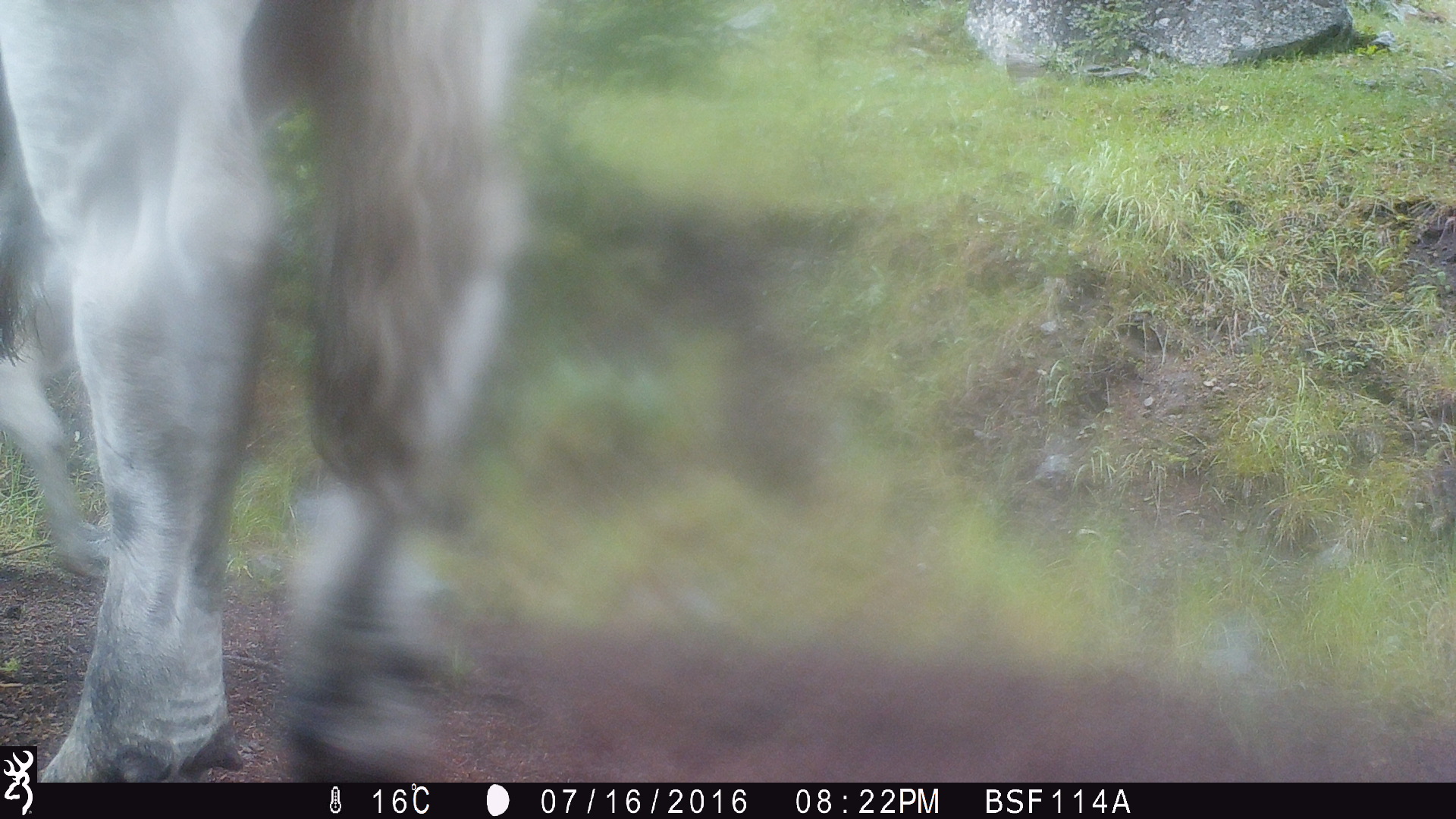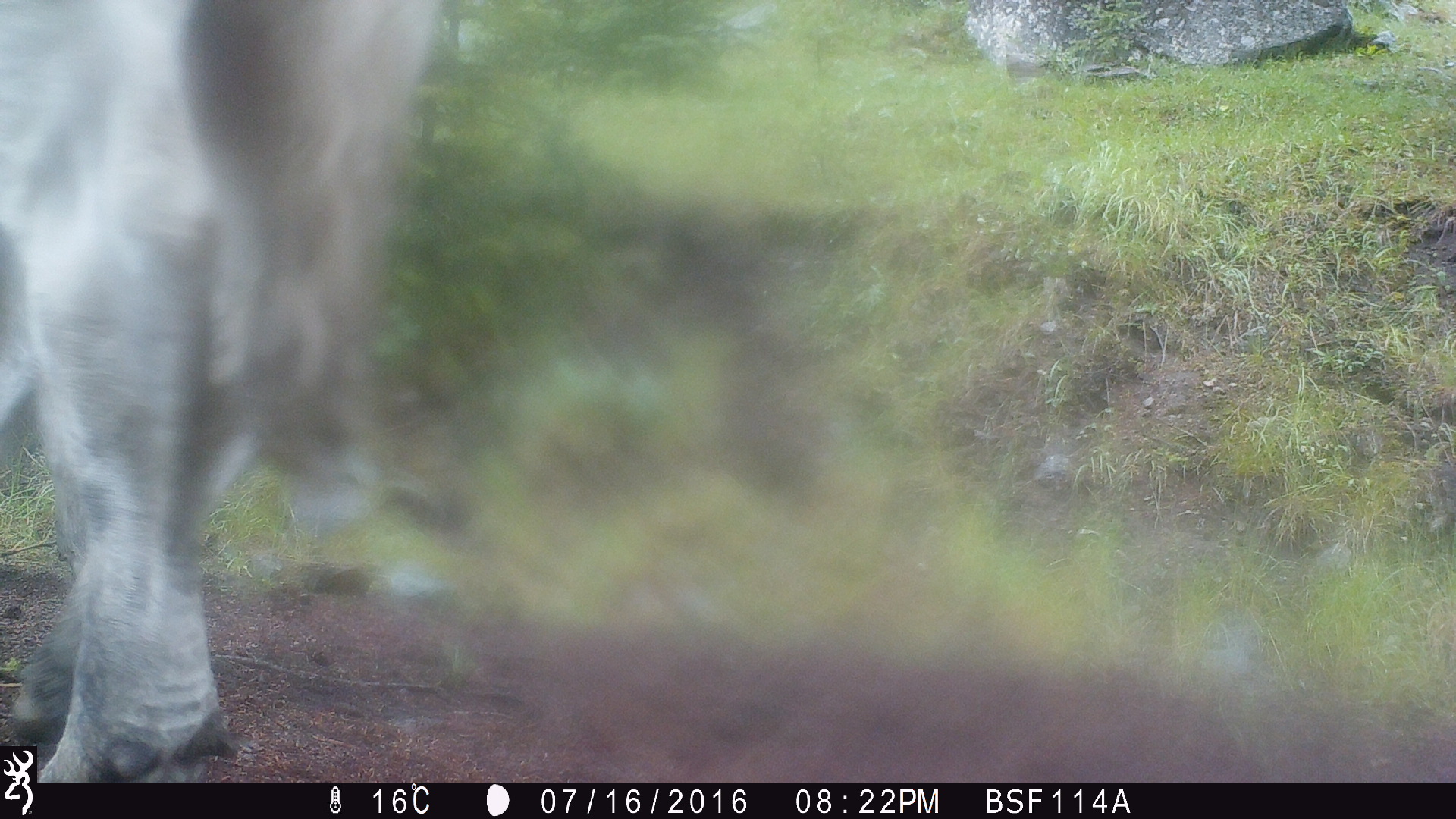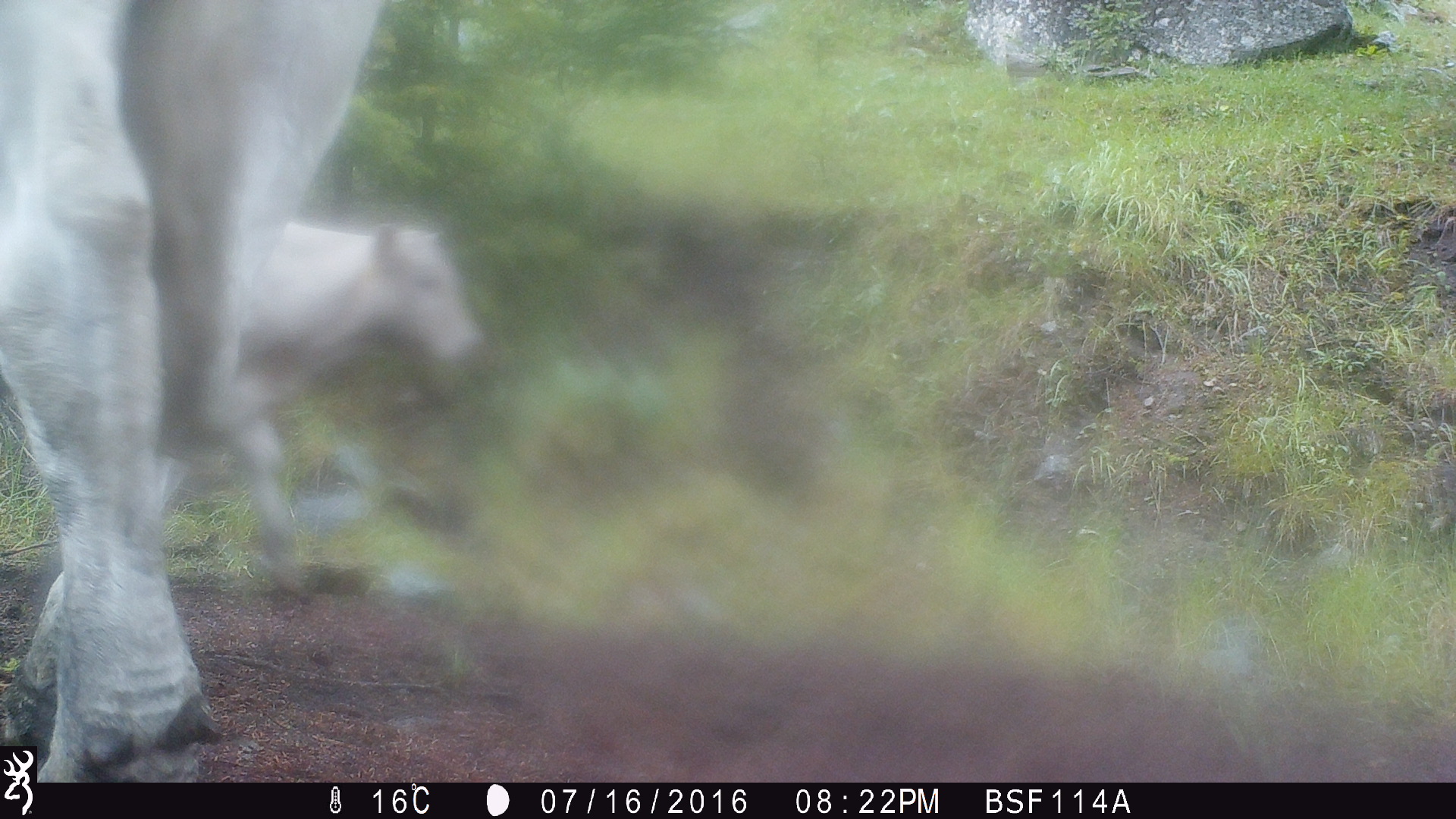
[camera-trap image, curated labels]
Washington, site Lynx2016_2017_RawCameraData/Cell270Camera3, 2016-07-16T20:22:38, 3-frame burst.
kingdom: Animalia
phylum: Chordata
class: Mammalia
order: Artiodactyla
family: Bovidae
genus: Bos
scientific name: Bos taurus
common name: domestic cattle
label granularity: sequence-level